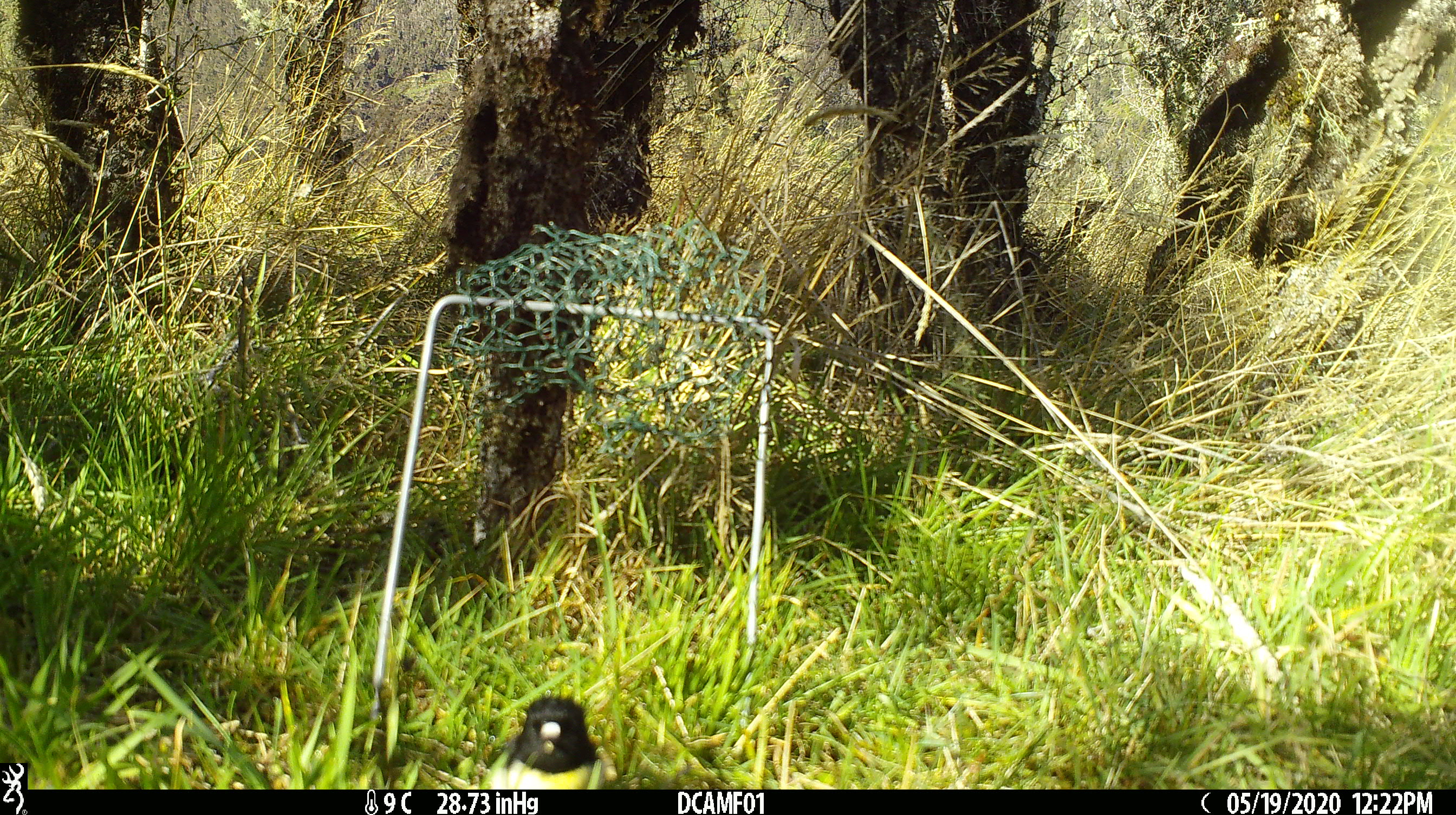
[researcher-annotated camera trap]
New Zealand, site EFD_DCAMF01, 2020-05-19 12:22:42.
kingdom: Animalia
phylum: Chordata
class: Aves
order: Passeriformes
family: Petroicidae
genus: Petroica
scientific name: Petroica macrocephala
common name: tomtit